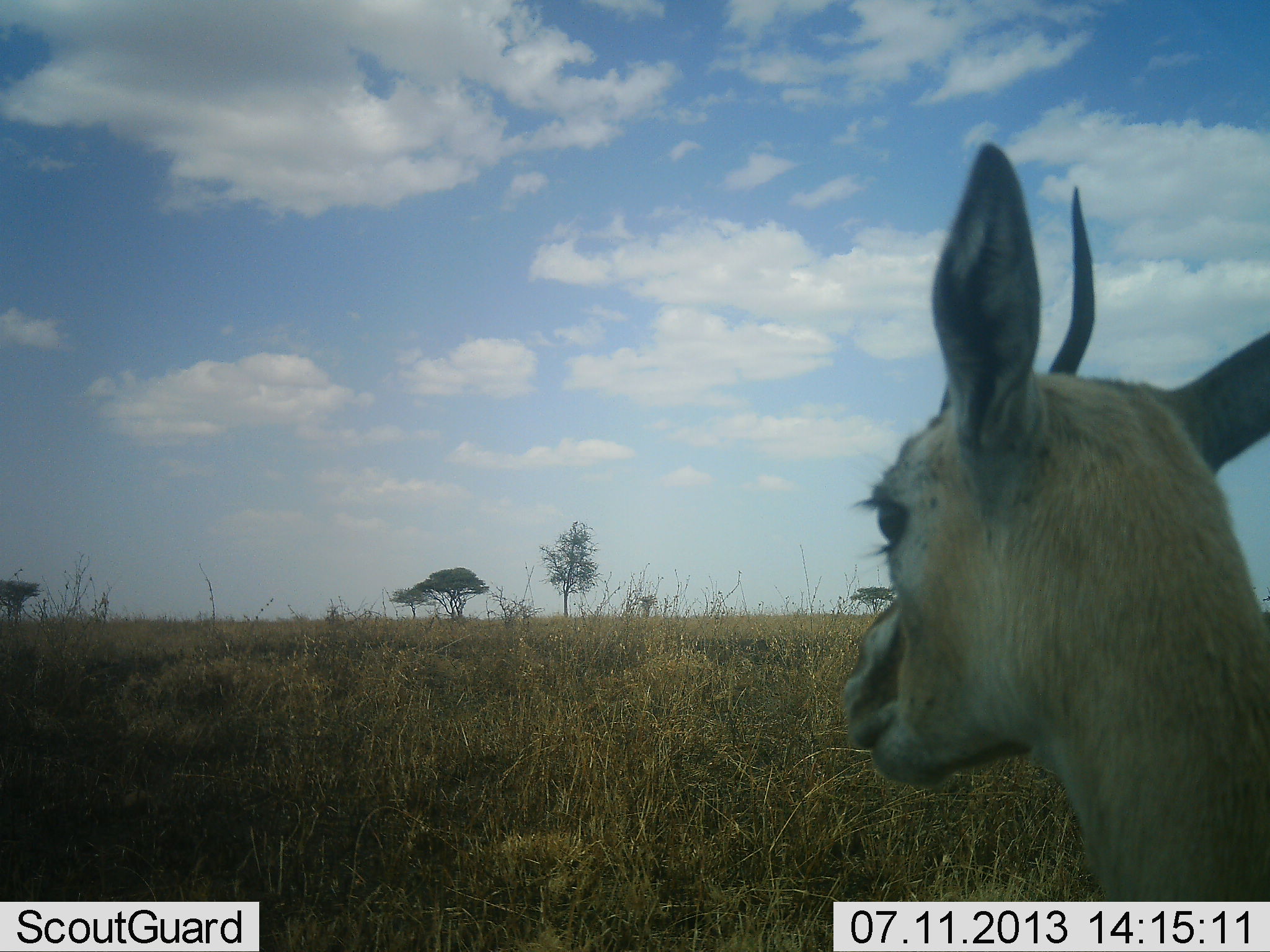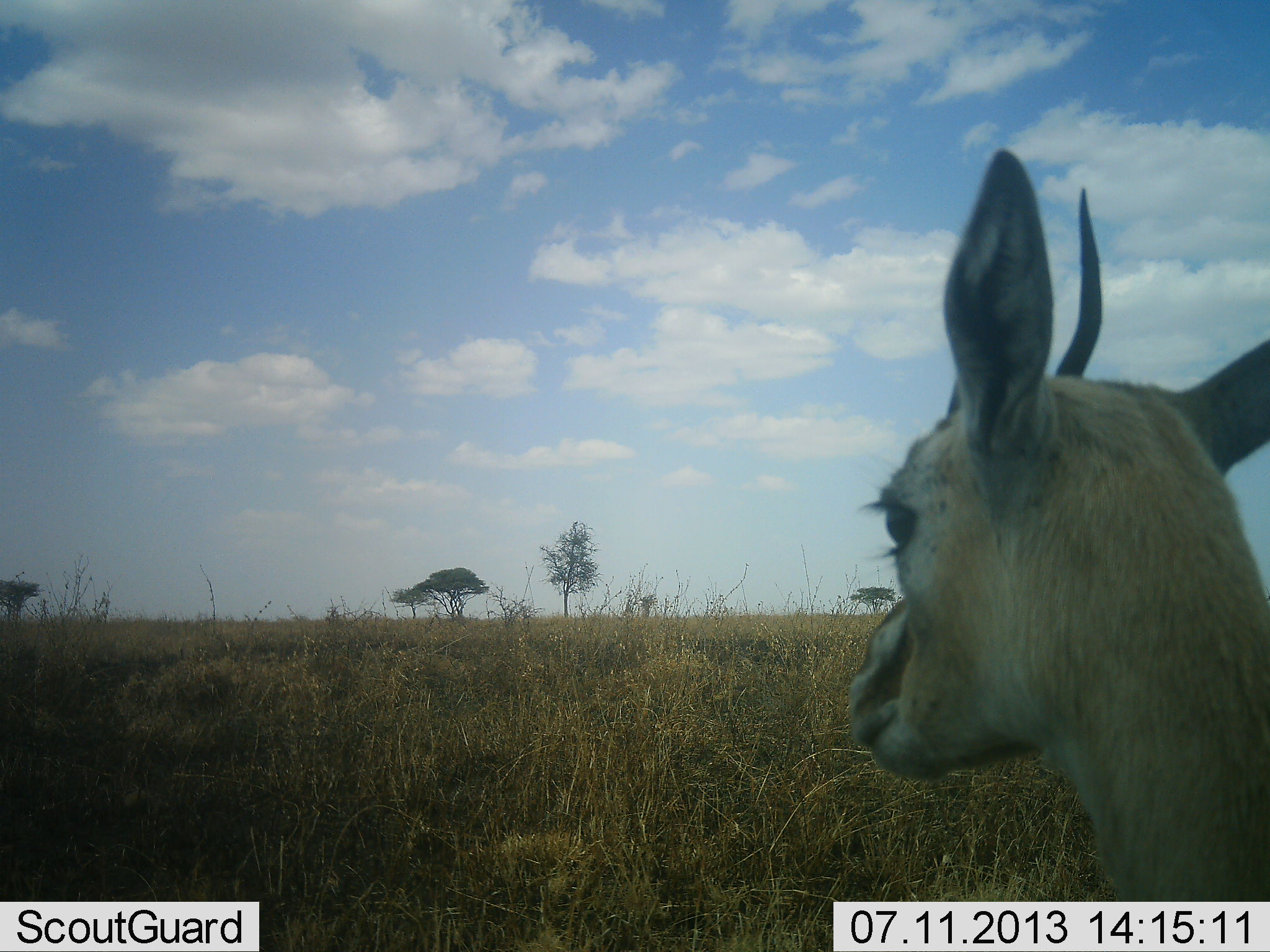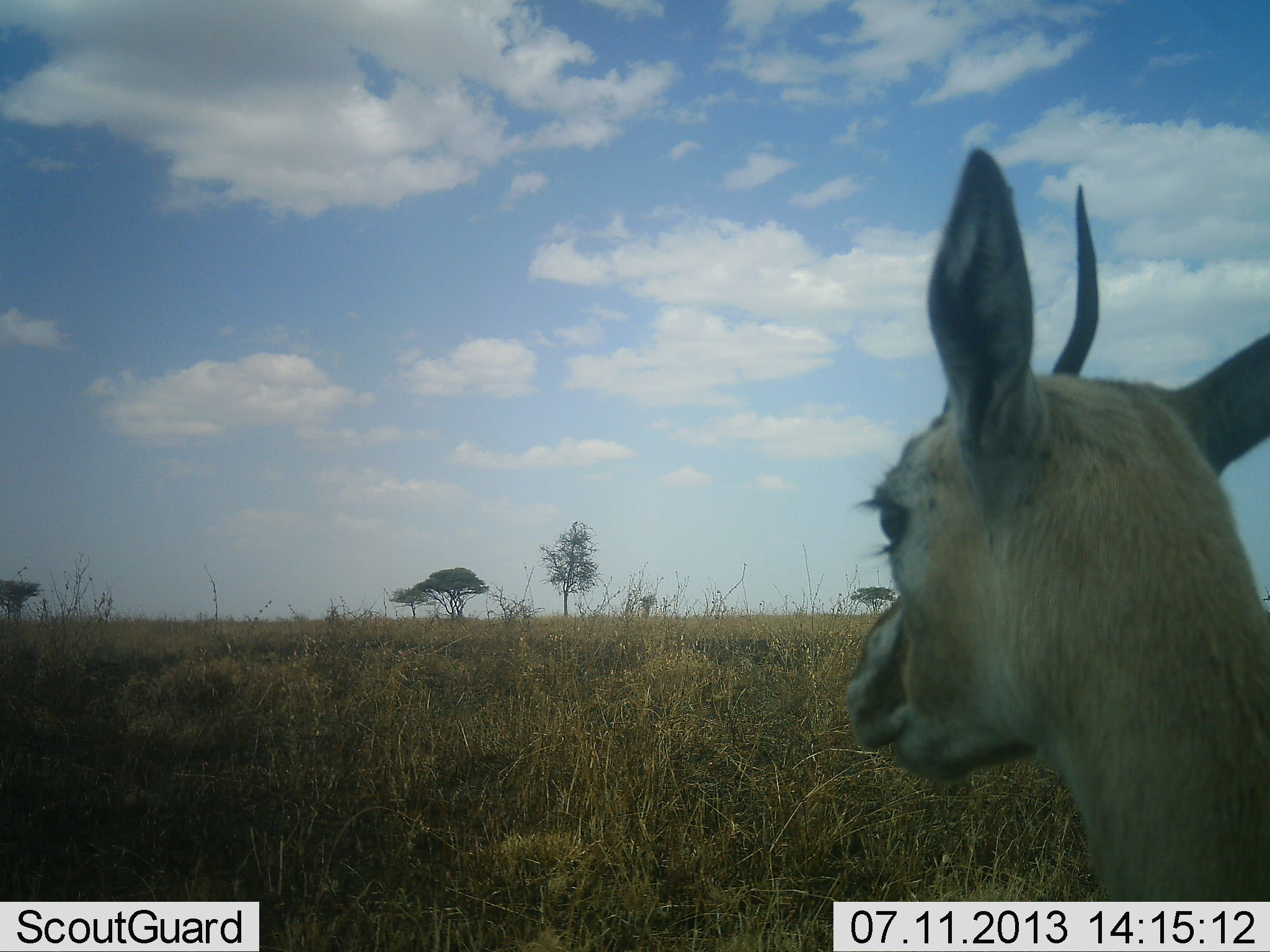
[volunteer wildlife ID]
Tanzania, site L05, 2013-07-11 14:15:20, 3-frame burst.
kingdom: Animalia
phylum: Chordata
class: Mammalia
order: Artiodactyla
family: Bovidae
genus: Eudorcas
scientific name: Eudorcas thomsonii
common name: thomson's gazelle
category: gazellethomsons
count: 1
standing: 80%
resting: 0%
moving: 0%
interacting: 0%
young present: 0%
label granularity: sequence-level